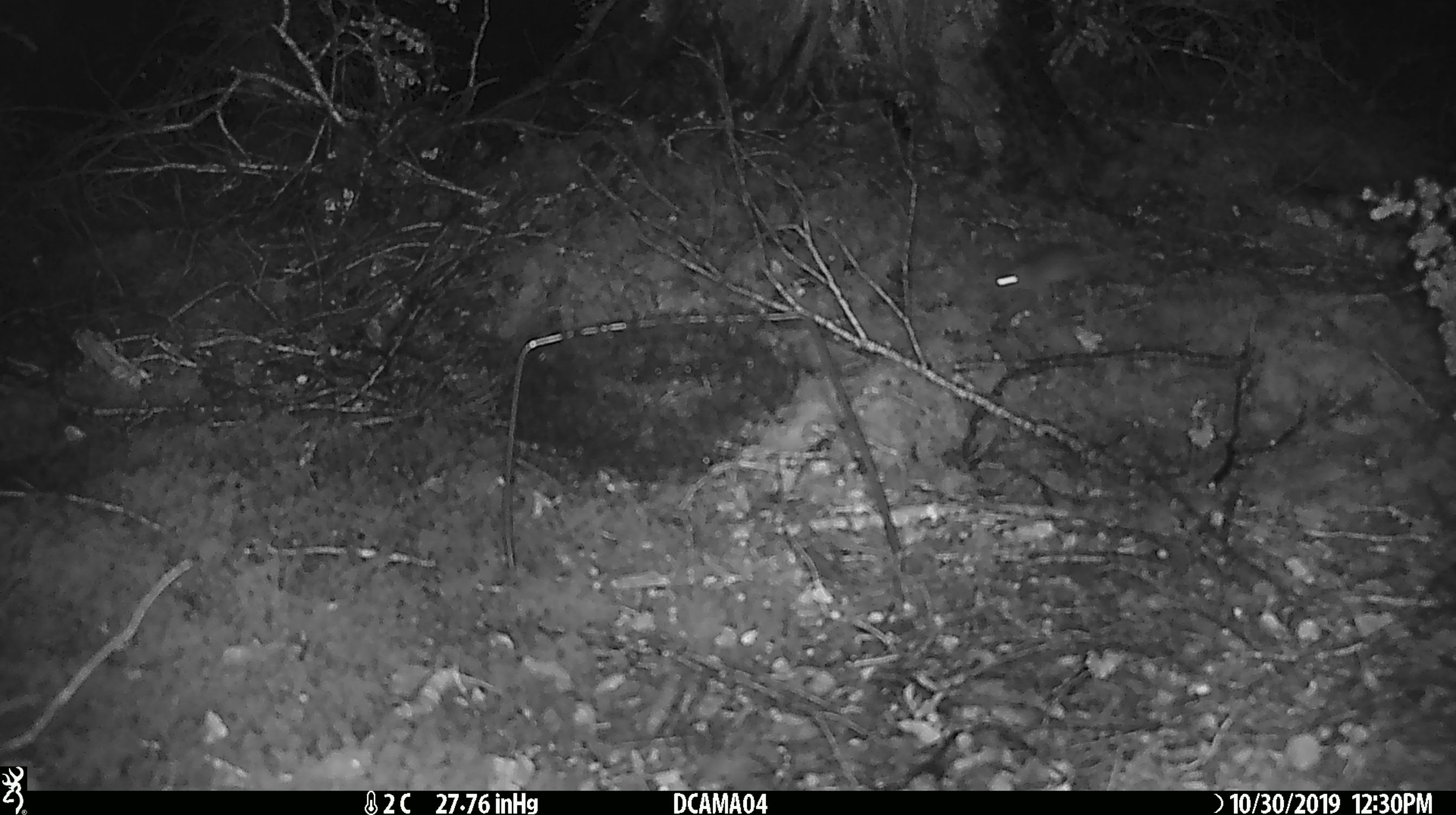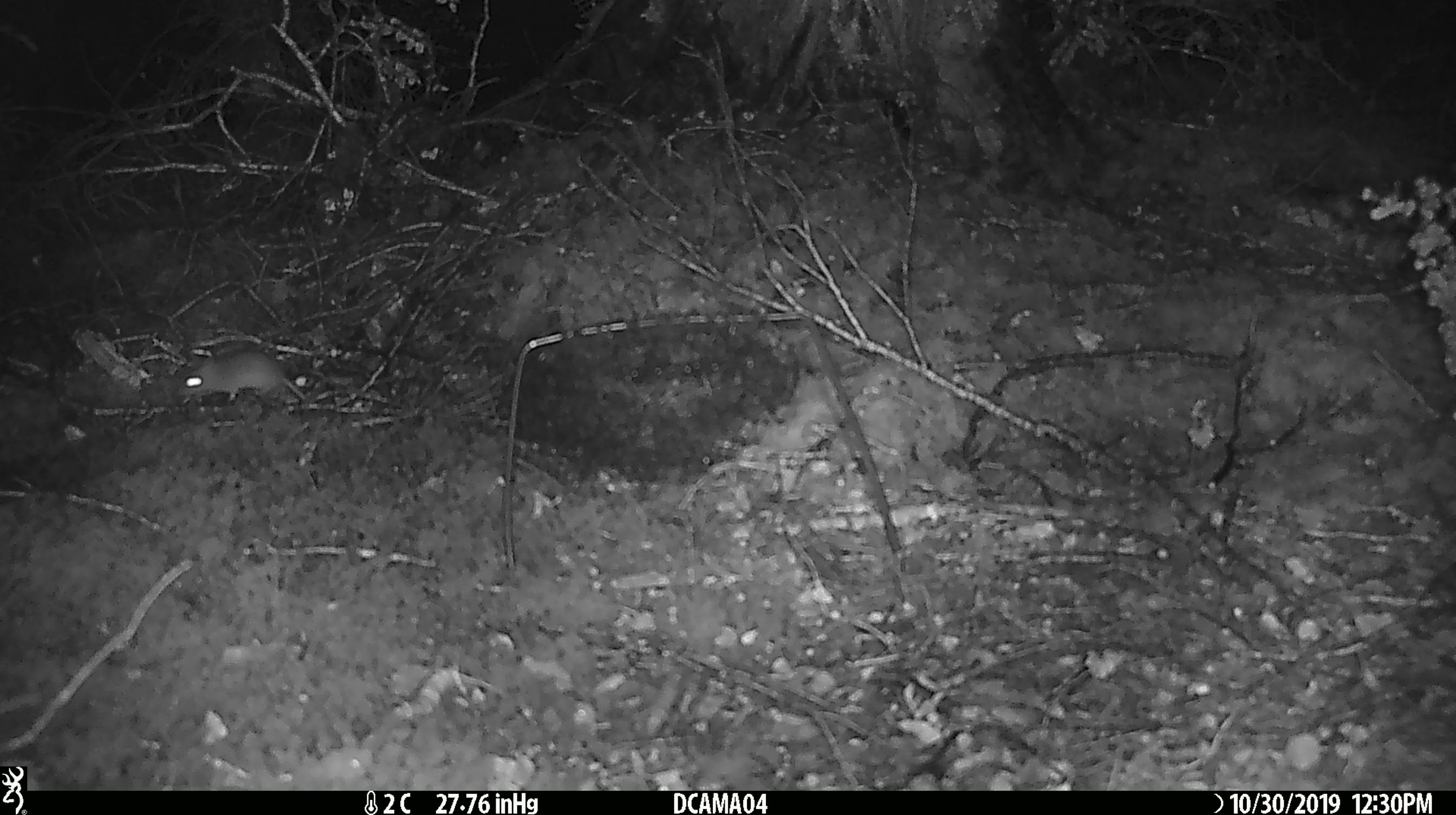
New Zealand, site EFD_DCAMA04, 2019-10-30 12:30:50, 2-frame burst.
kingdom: Animalia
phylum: Chordata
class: Mammalia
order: Rodentia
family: Muridae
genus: Mus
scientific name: Mus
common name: mouse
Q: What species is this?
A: Mouse (Mus).